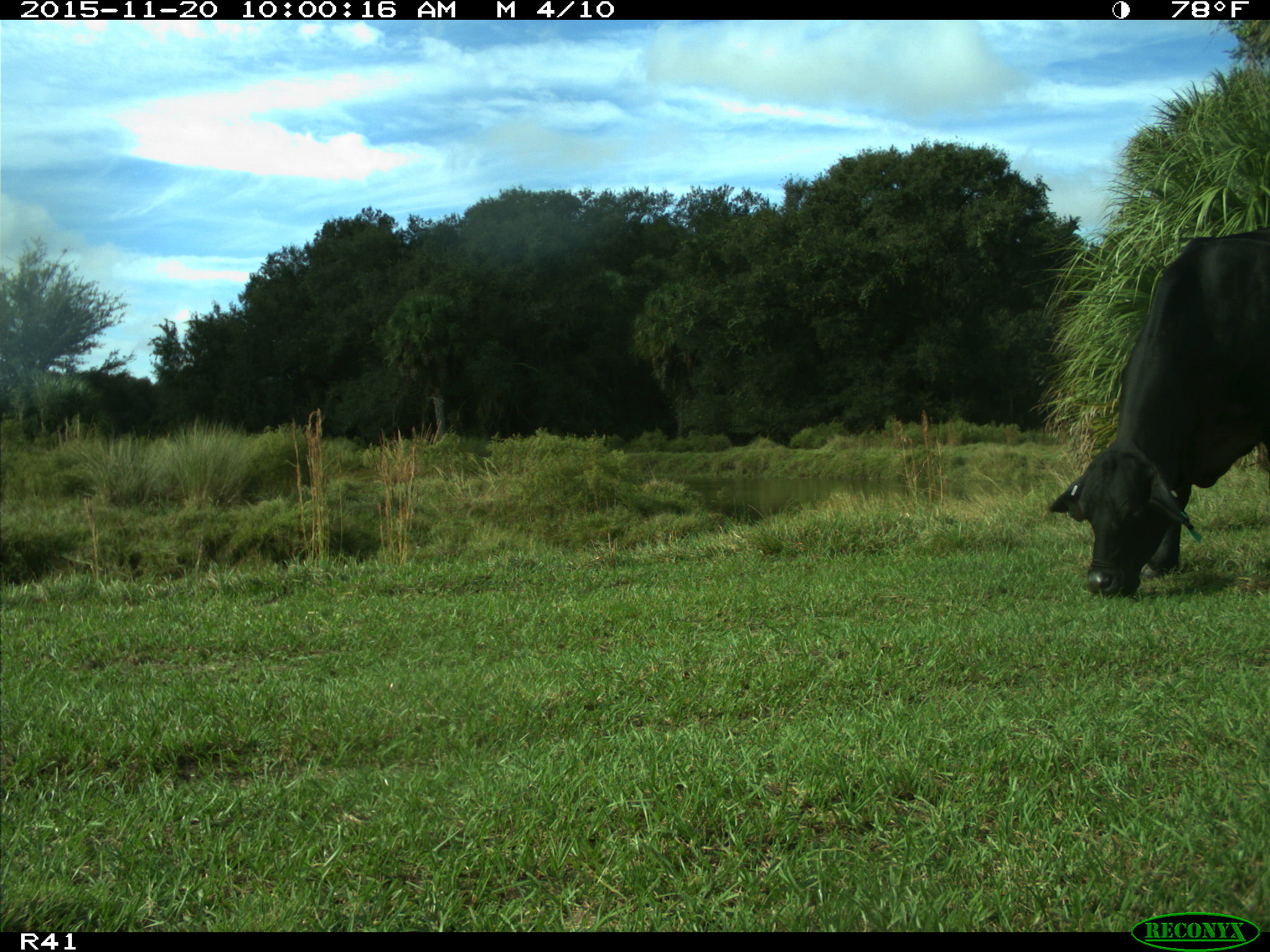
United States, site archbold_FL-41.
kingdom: Animalia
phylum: Chordata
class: Mammalia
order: Artiodactyla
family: Bovidae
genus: Bos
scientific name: Bos taurus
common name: domestic cow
Bos taurus (domestic cow).